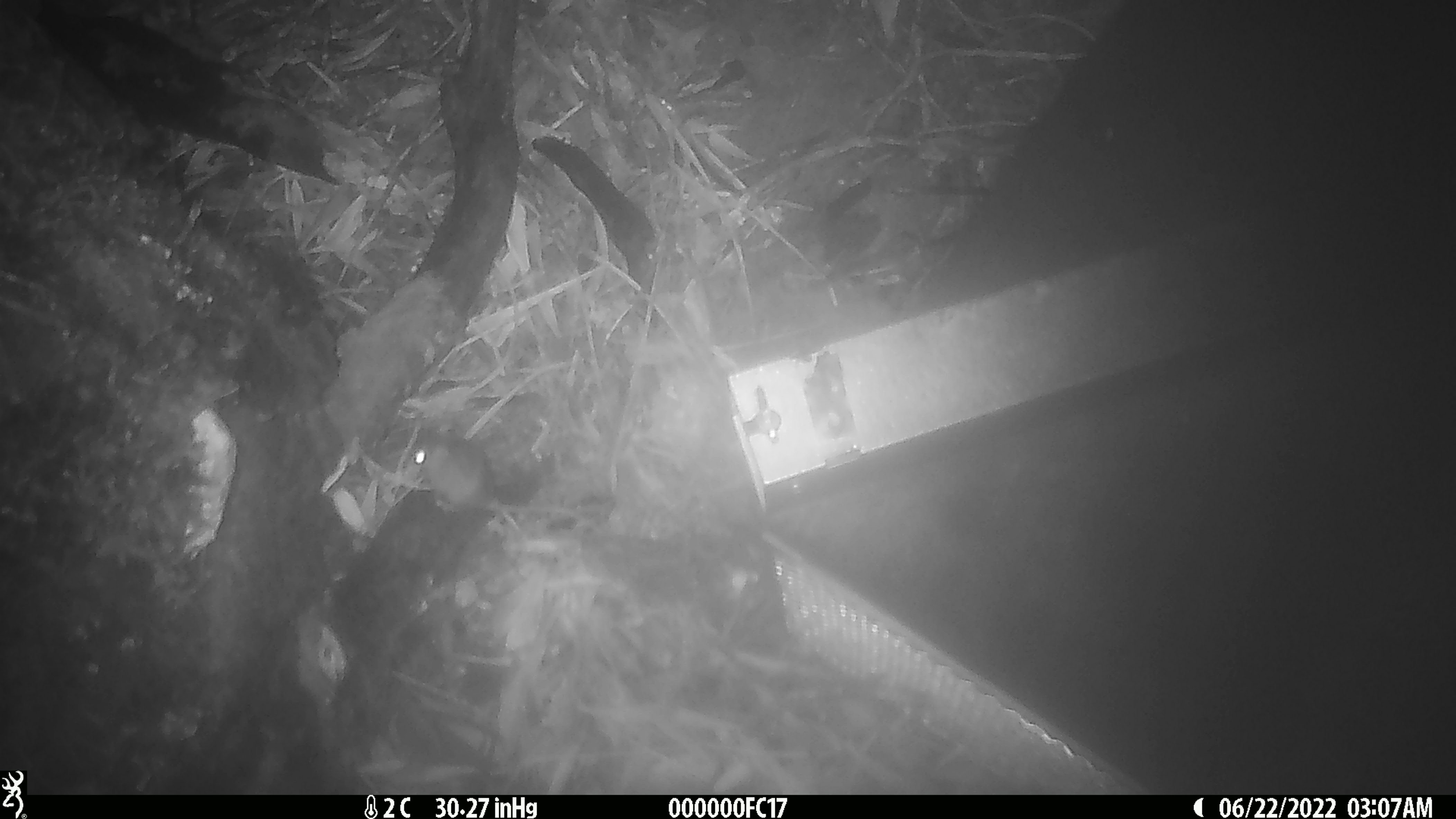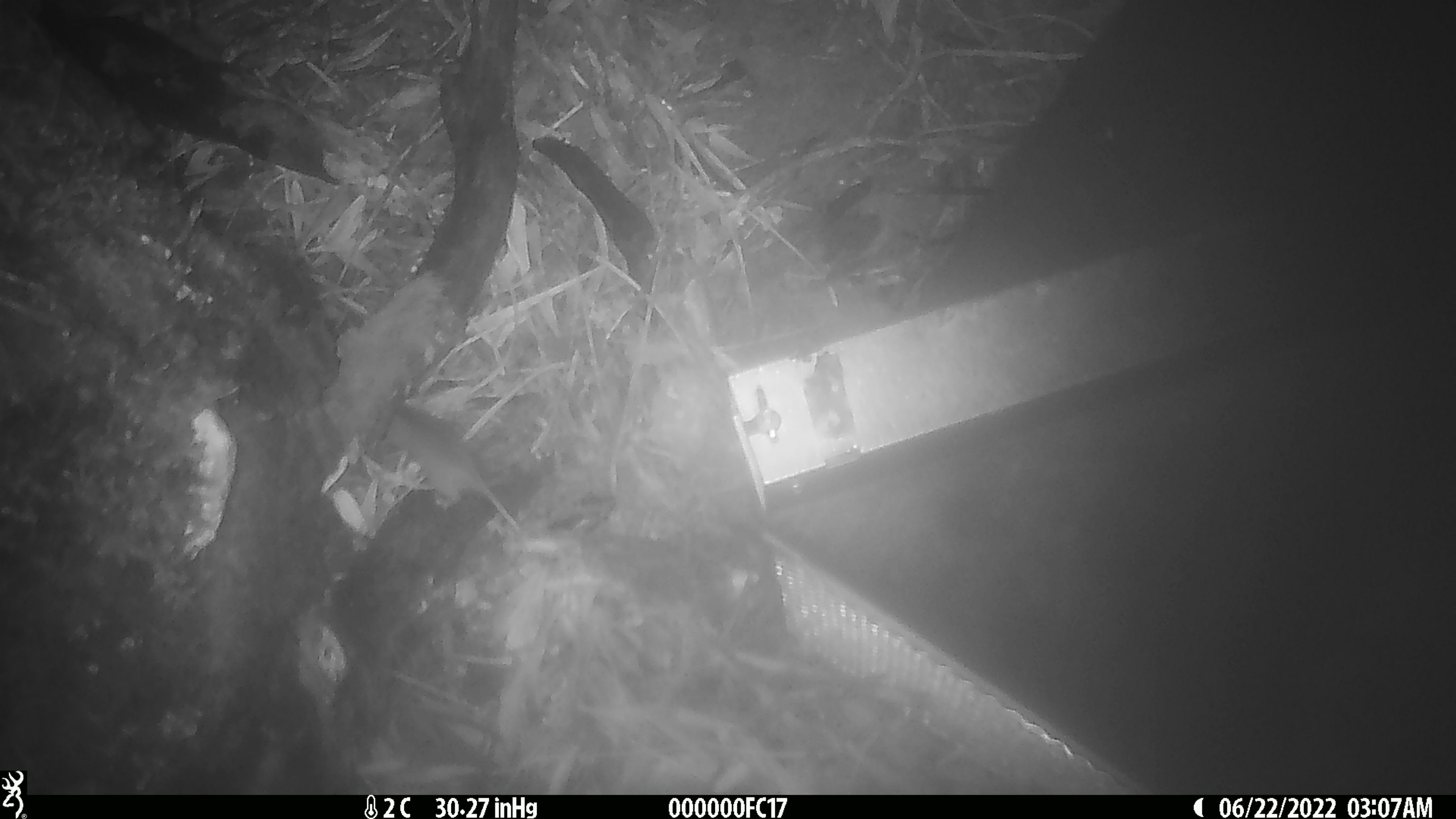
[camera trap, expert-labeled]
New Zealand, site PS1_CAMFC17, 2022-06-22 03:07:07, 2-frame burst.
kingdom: Animalia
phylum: Chordata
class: Mammalia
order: Rodentia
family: Muridae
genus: Mus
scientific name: Mus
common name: mouse